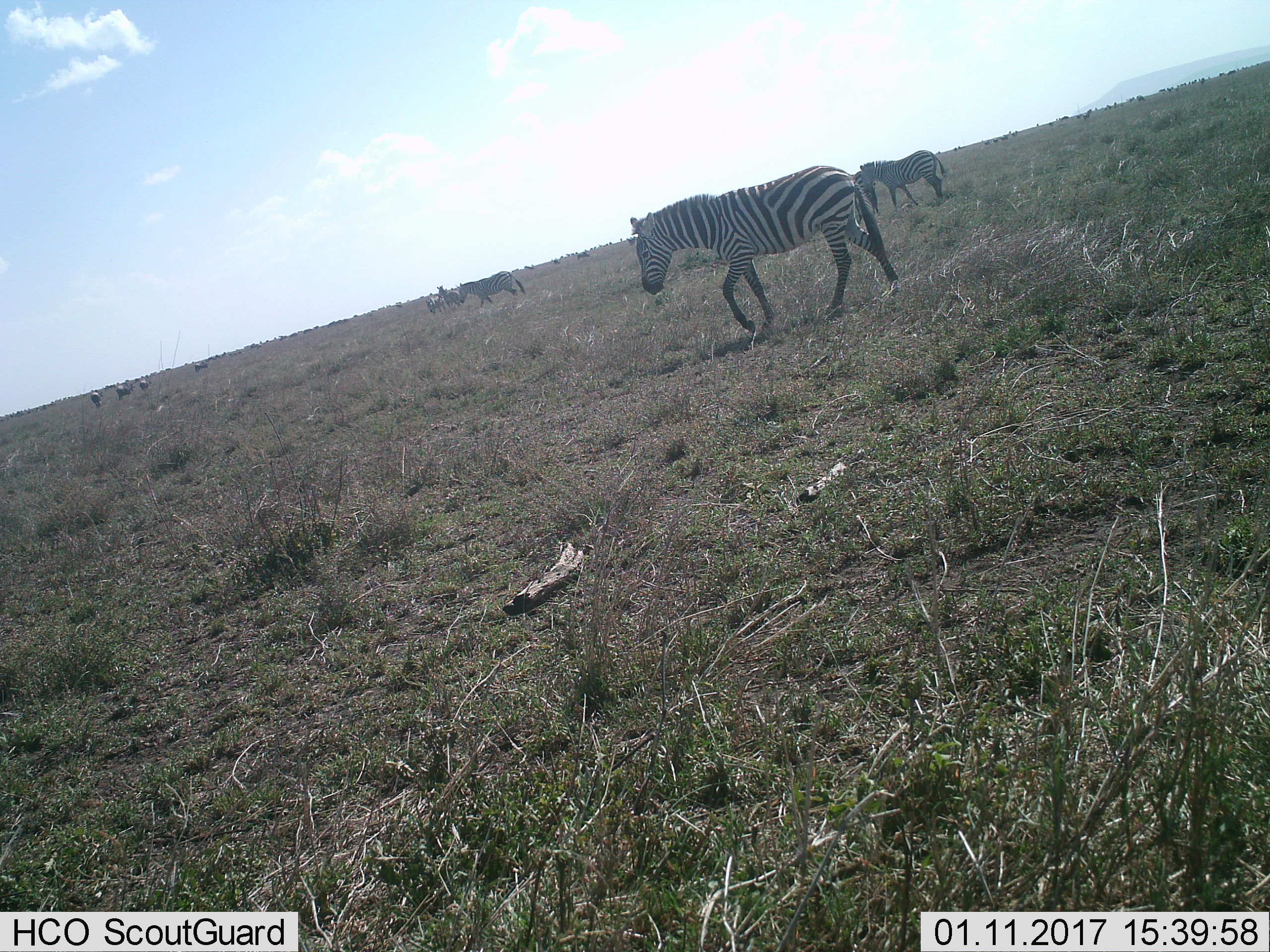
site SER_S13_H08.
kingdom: Animalia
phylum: Chordata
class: Mammalia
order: Perissodactyla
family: Equidae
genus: Equus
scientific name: Equus quagga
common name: plains zebra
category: zebraplains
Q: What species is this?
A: Zebraplains (plains zebra) (Equus quagga).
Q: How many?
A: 6.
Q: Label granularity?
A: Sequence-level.